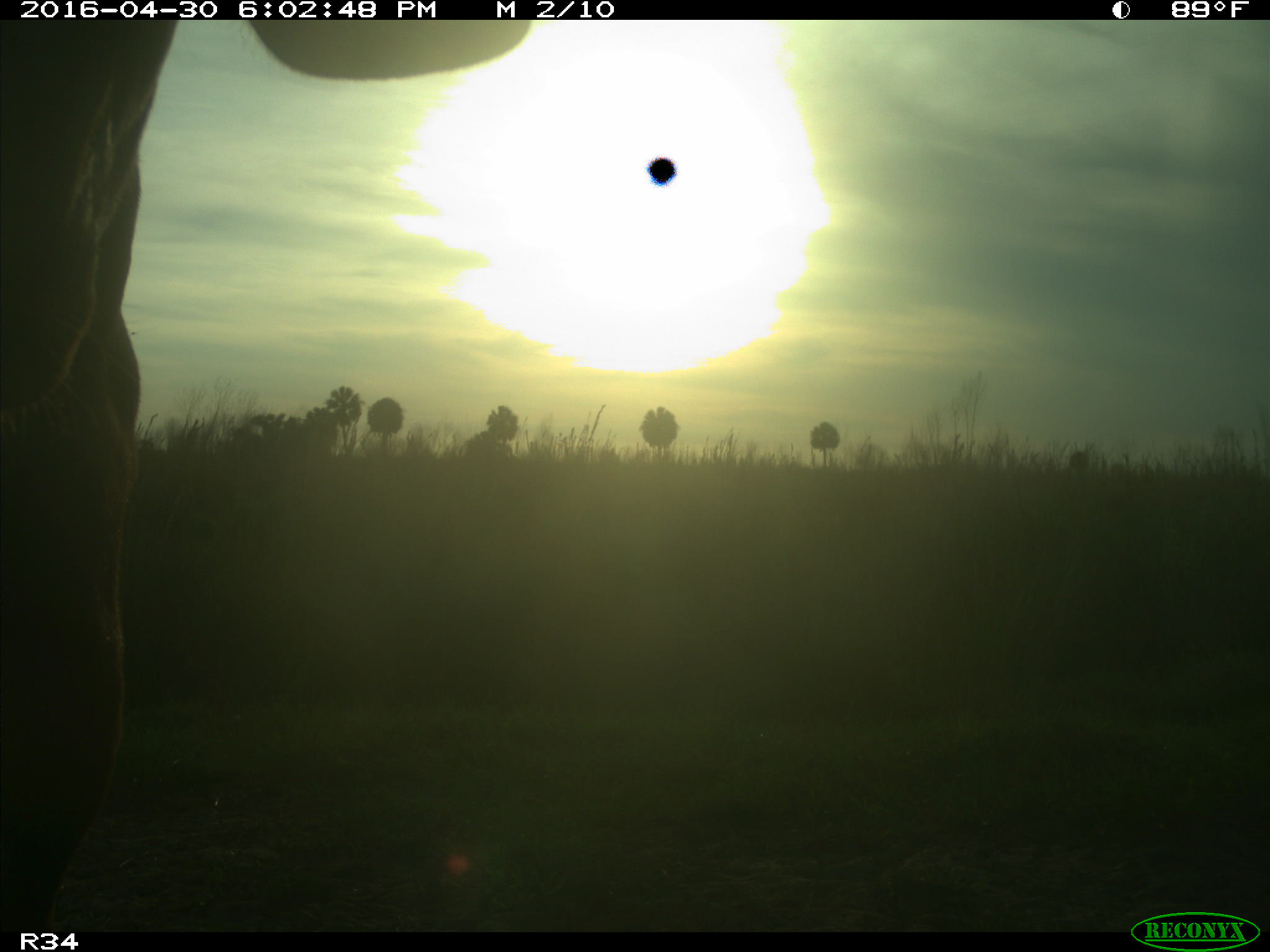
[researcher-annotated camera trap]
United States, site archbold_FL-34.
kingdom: Animalia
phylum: Chordata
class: Mammalia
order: Artiodactyla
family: Bovidae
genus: Bos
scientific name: Bos taurus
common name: domestic cow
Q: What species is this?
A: Bos taurus (domestic cow).